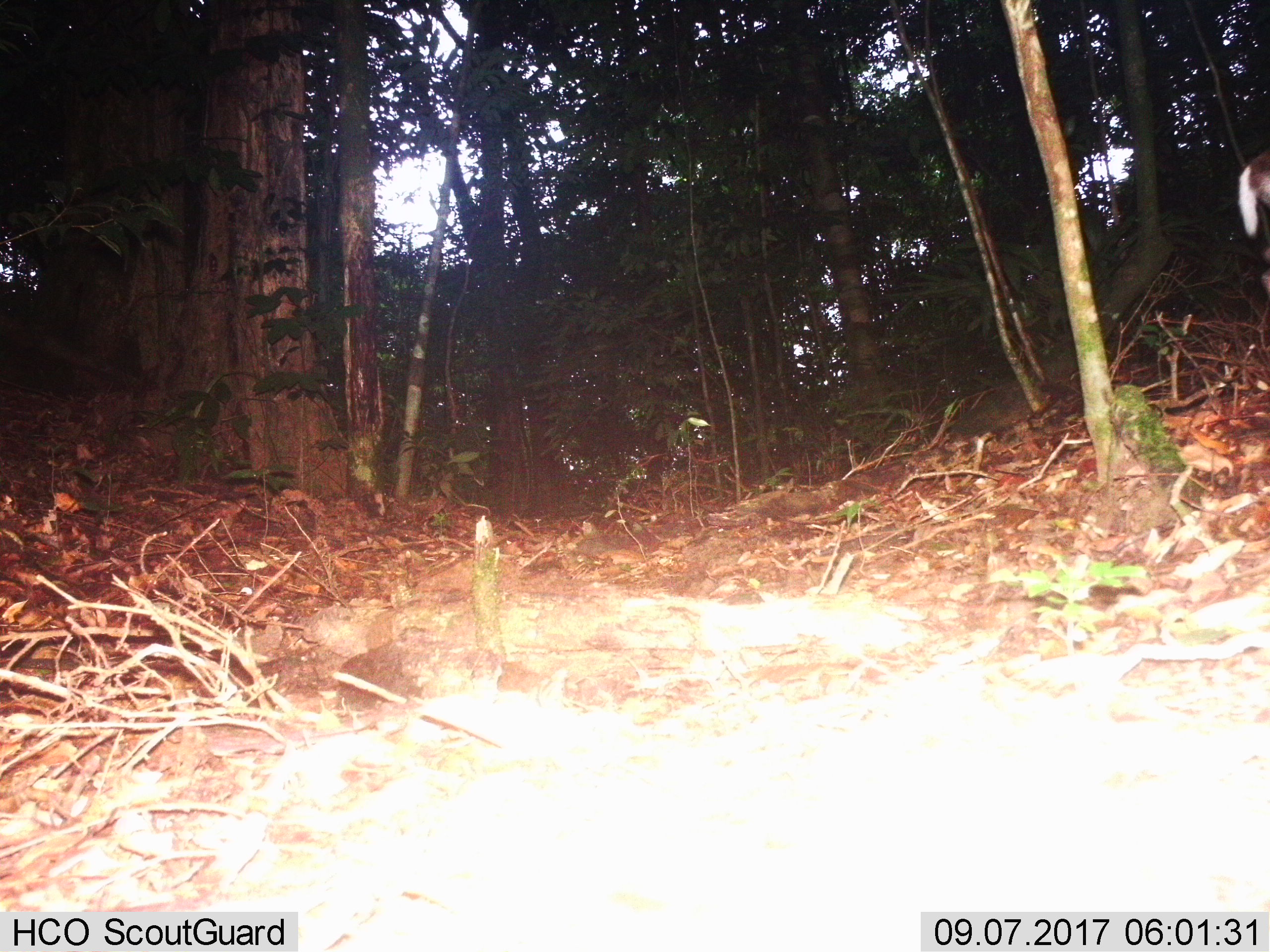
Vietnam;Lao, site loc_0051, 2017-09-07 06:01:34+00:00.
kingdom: Animalia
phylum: Chordata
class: Mammalia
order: Artiodactyla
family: Cervidae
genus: Muntiacus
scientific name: Muntiacus rooseveltorum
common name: roosevelt's muntjac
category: roosevelts muntjac group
Roosevelts muntjac group (roosevelt's muntjac) (Muntiacus rooseveltorum). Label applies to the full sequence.